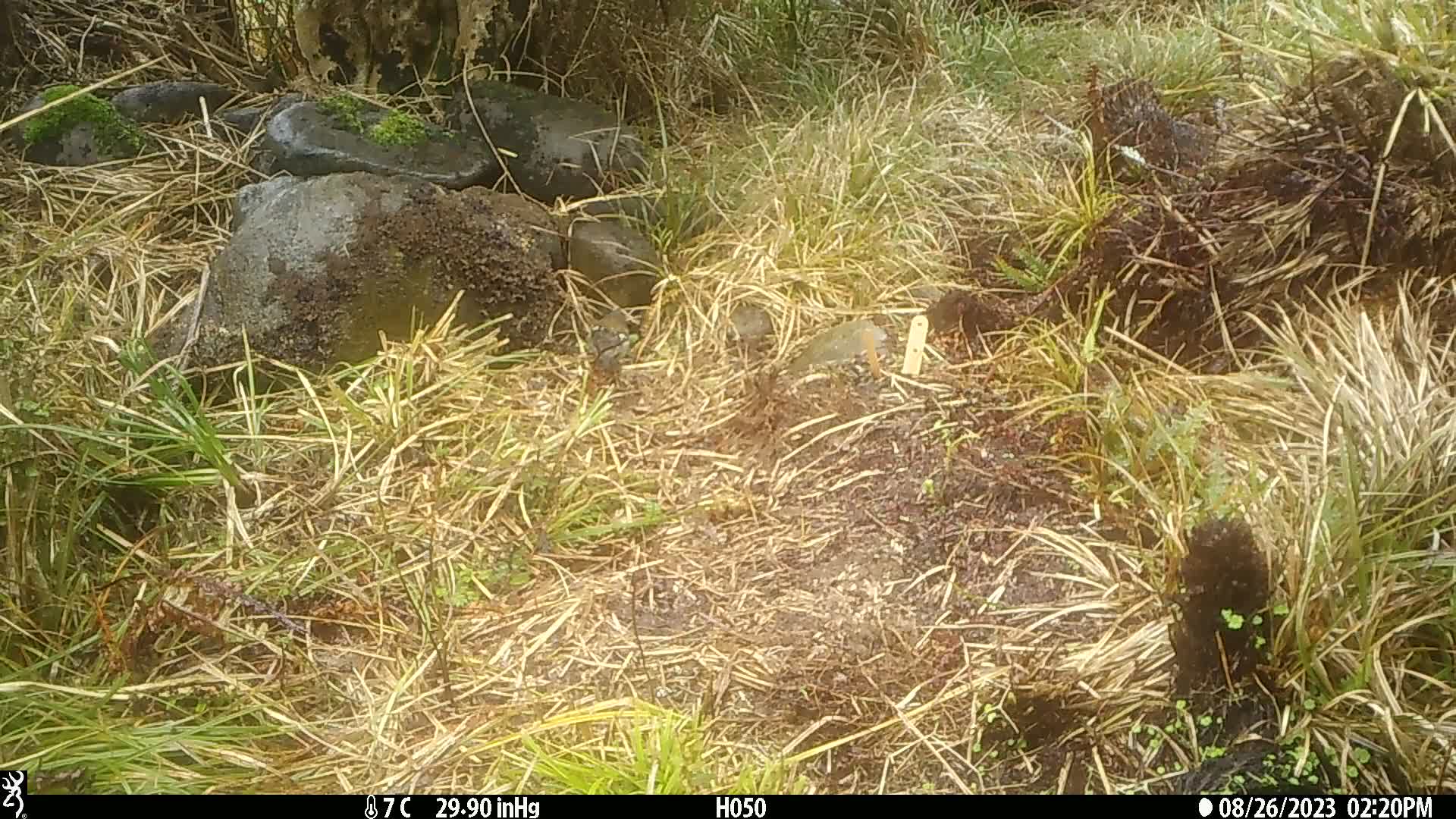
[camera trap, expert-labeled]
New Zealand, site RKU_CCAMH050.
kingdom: Animalia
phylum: Chordata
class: Aves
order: Passeriformes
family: Fringillidae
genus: Fringilla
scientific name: Fringilla coelebs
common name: common chaffinch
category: chaffinch